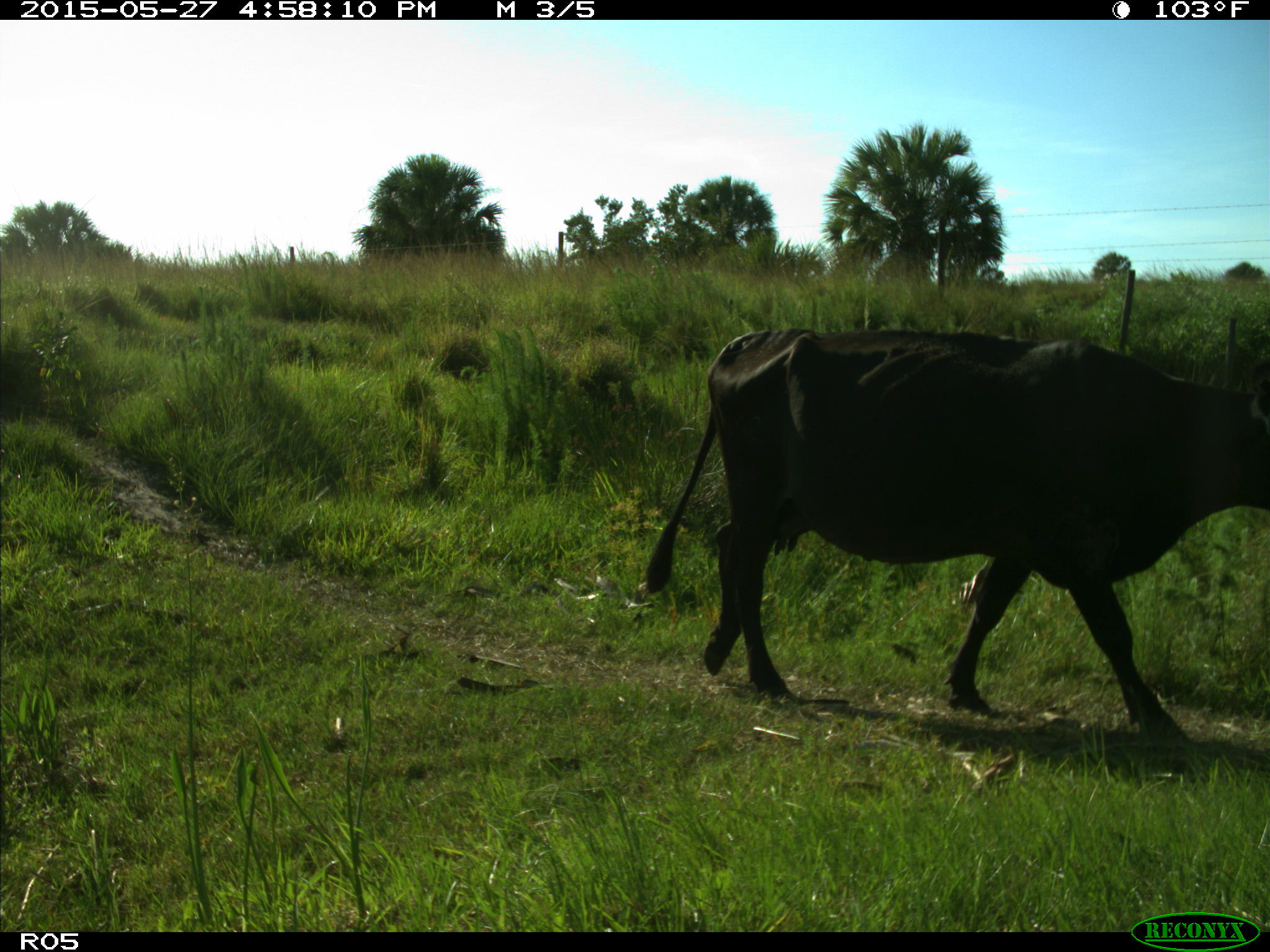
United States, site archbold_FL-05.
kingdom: Animalia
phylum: Chordata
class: Mammalia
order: Artiodactyla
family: Bovidae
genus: Bos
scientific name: Bos taurus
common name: domestic cow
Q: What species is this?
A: Bos taurus (domestic cow).